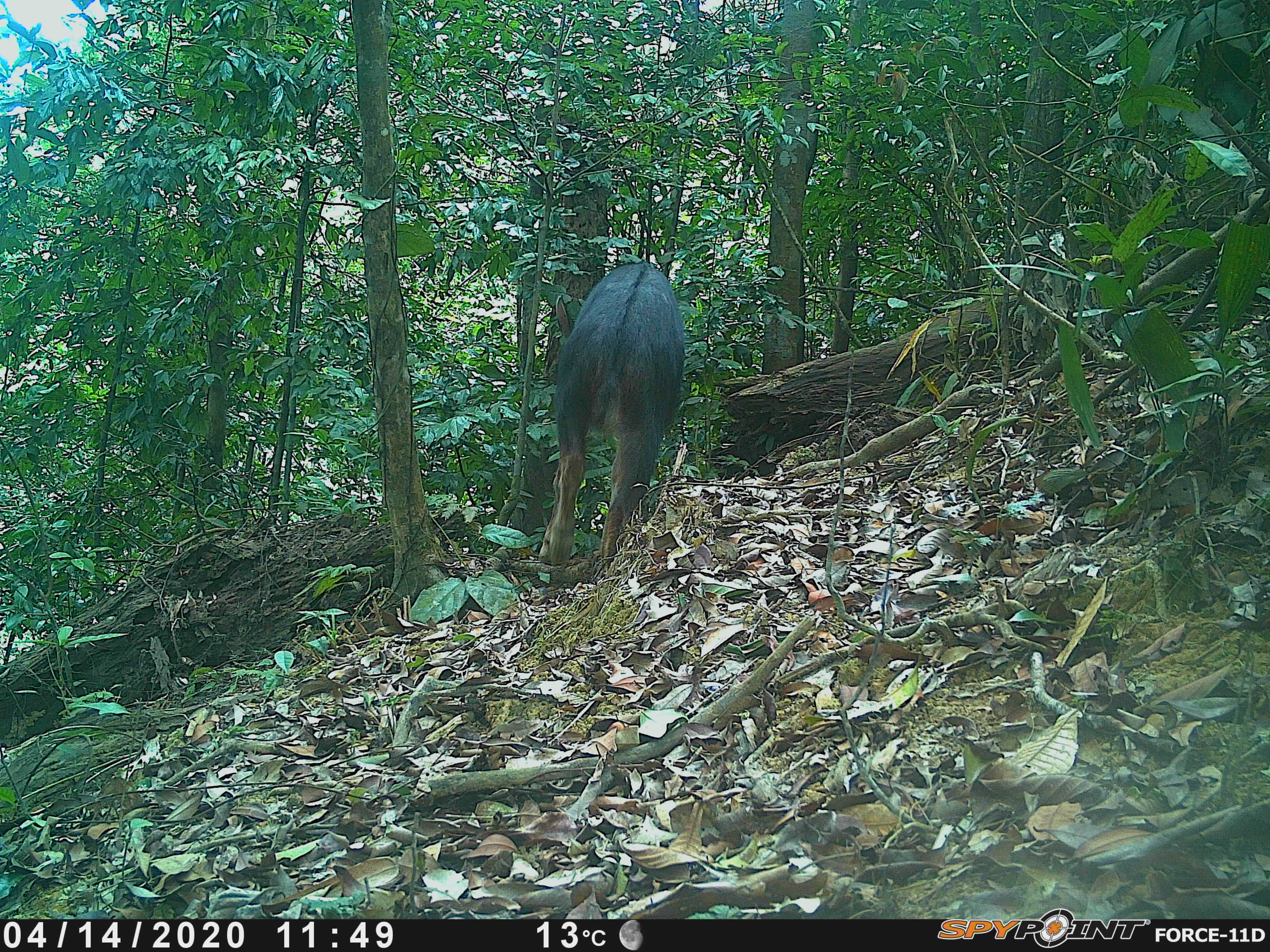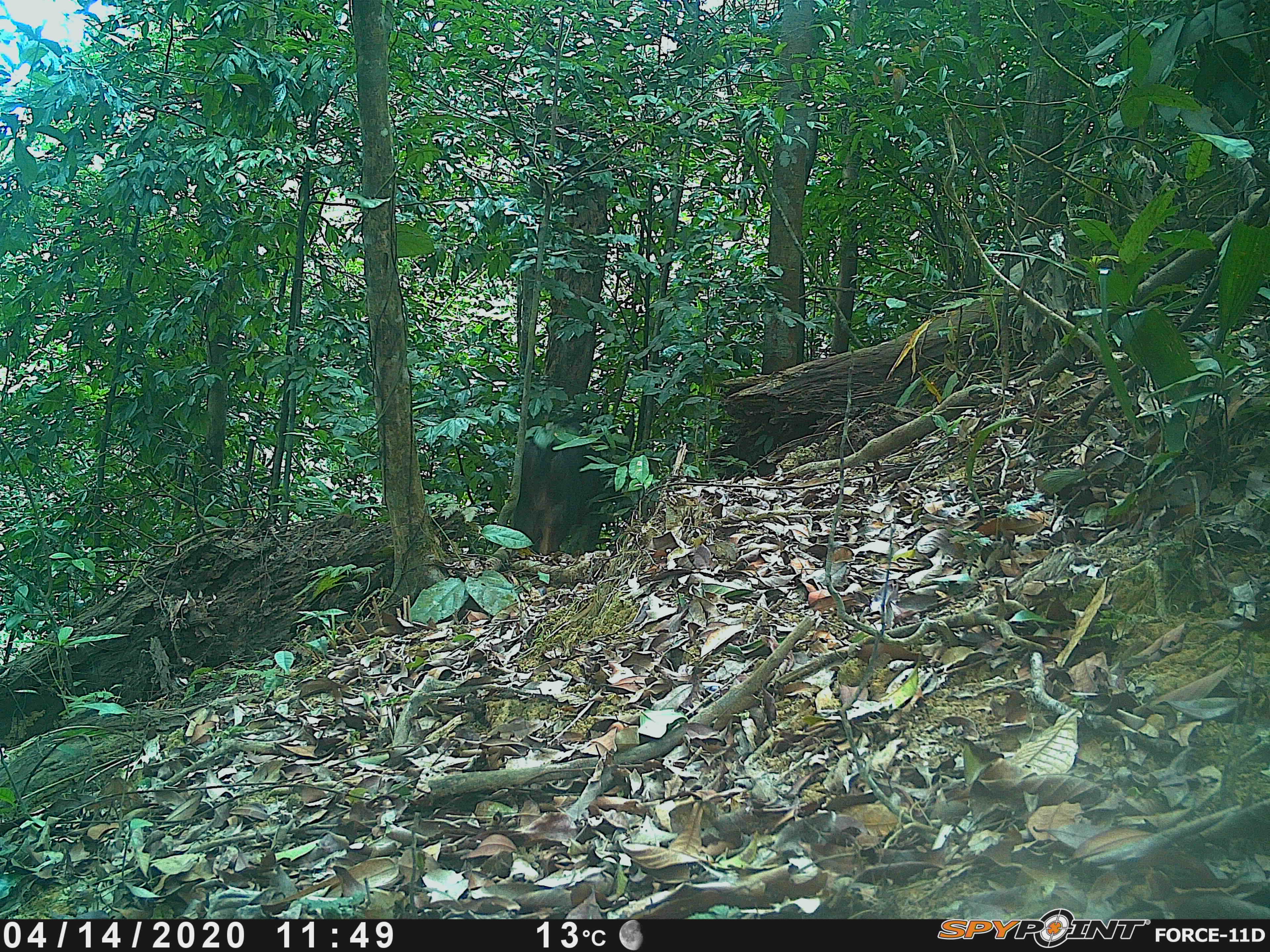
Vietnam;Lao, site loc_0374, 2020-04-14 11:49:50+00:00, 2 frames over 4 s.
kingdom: Animalia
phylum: Chordata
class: Mammalia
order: Artiodactyla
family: Bovidae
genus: Capricornis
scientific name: Capricornis sumatraensis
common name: chinese serow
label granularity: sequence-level